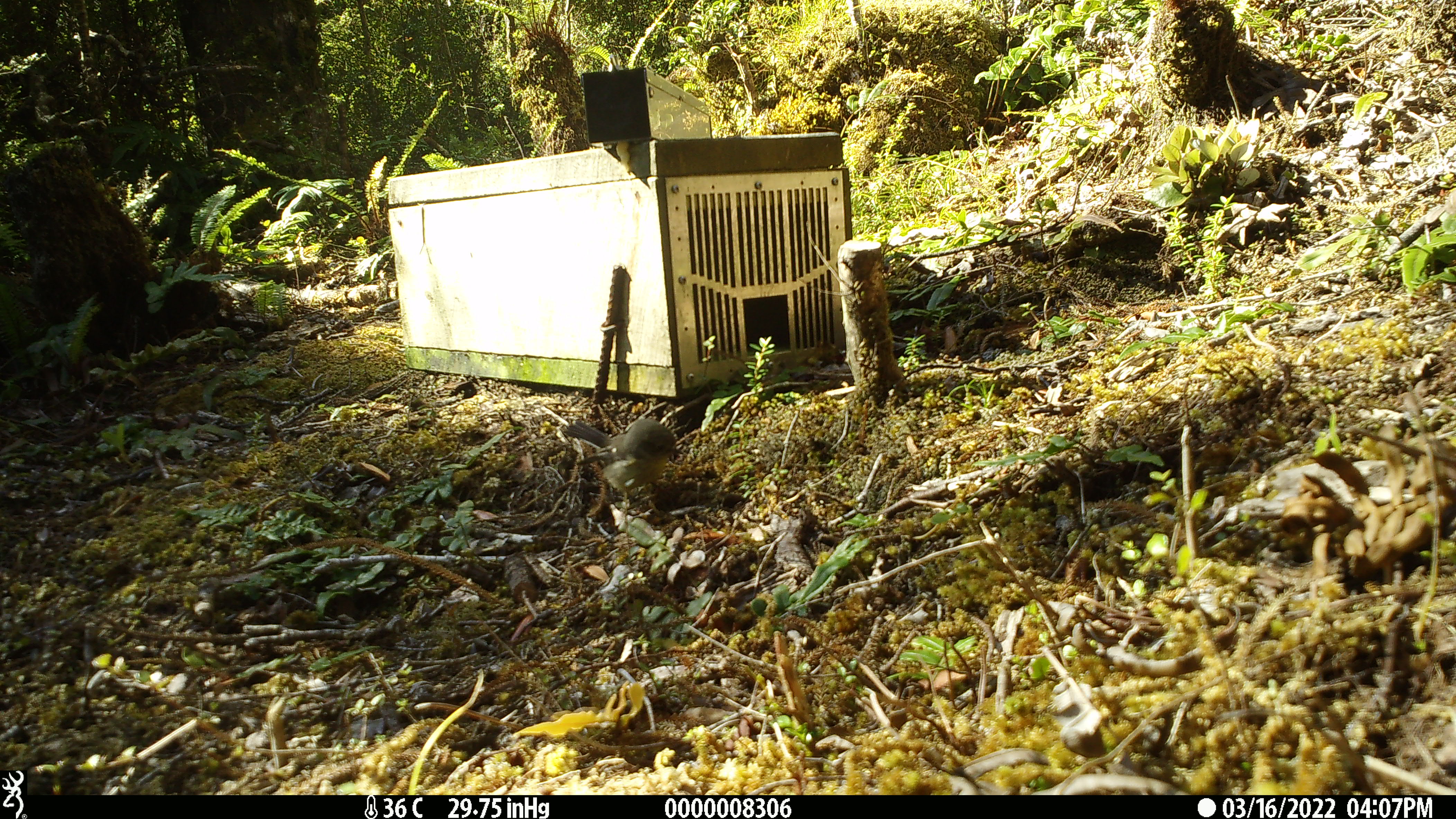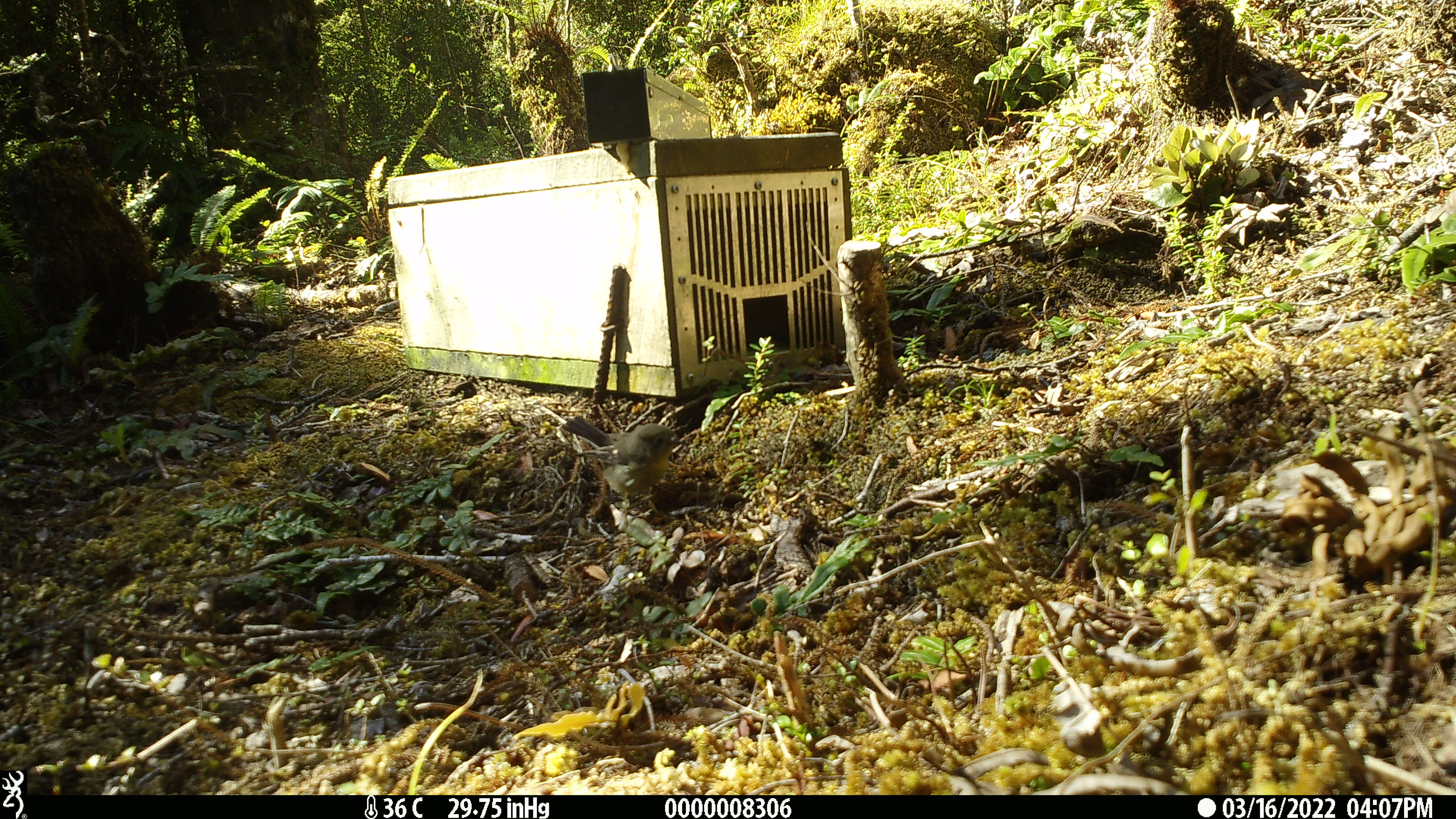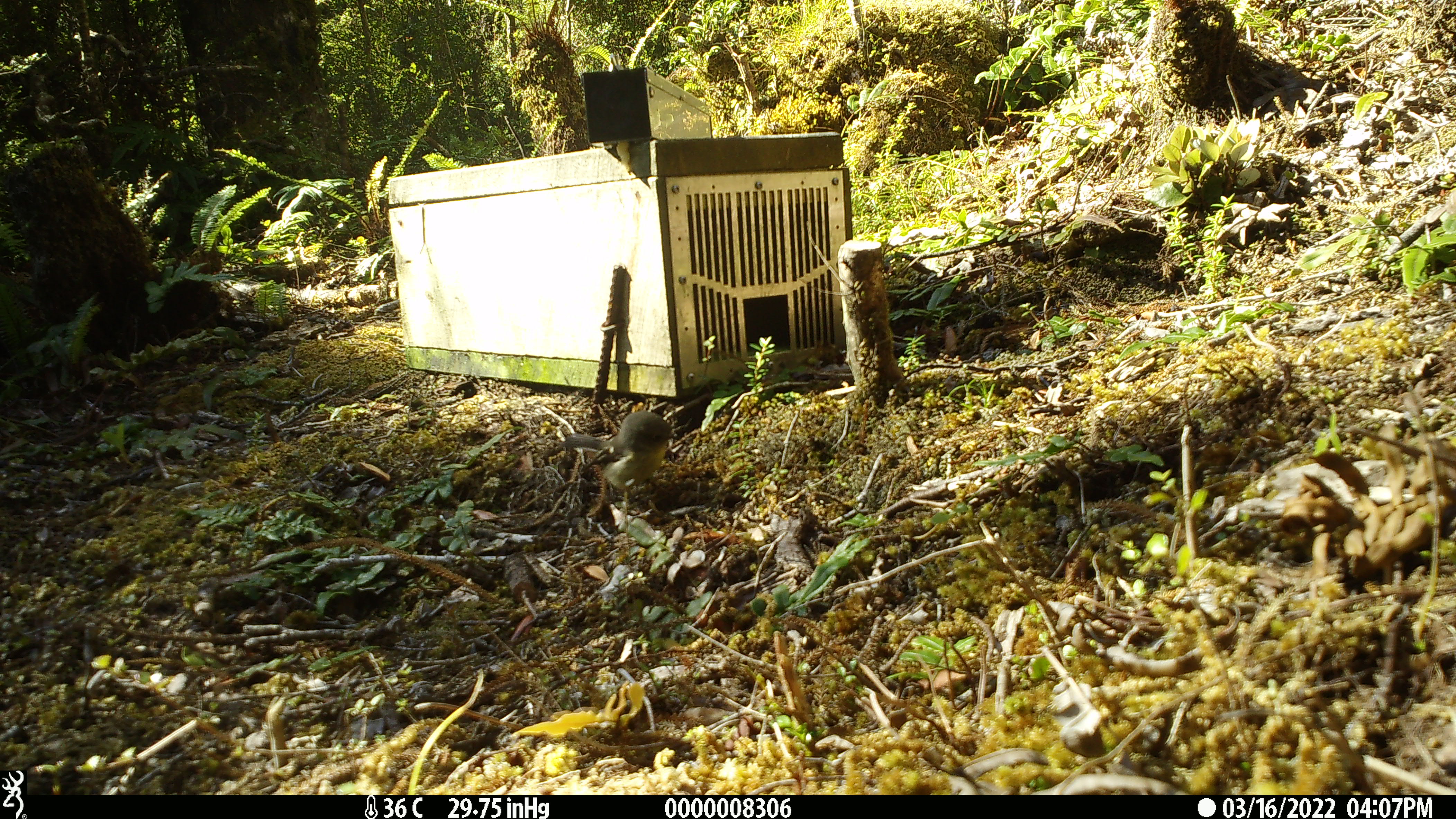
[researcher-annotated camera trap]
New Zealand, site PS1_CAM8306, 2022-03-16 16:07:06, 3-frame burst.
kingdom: Animalia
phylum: Chordata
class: Aves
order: Passeriformes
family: Petroicidae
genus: Petroica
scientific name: Petroica macrocephala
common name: tomtit